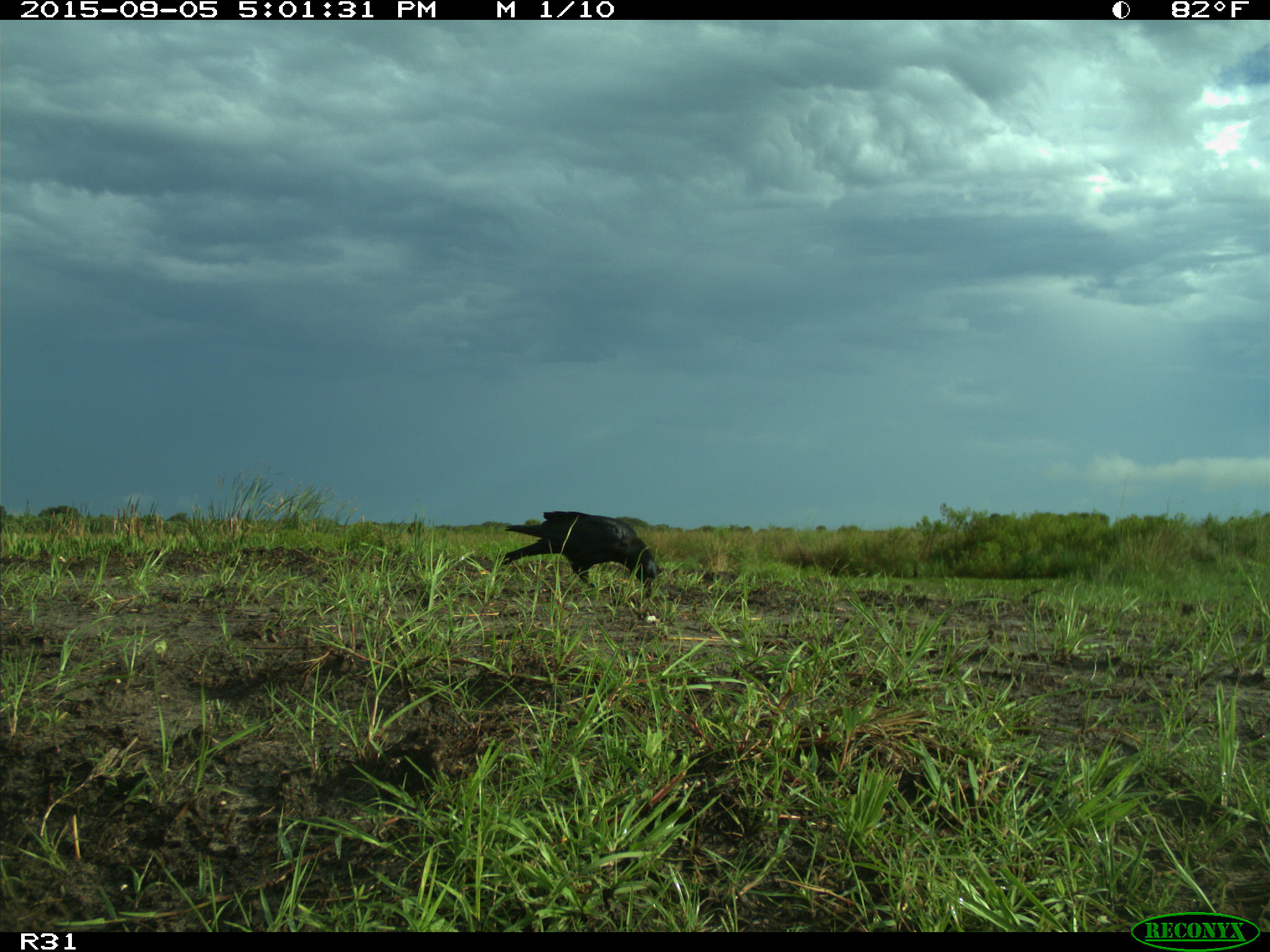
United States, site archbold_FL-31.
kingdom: Animalia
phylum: Chordata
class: Aves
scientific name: Aves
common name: birds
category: unidentified bird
Unidentified bird (birds) (Aves).